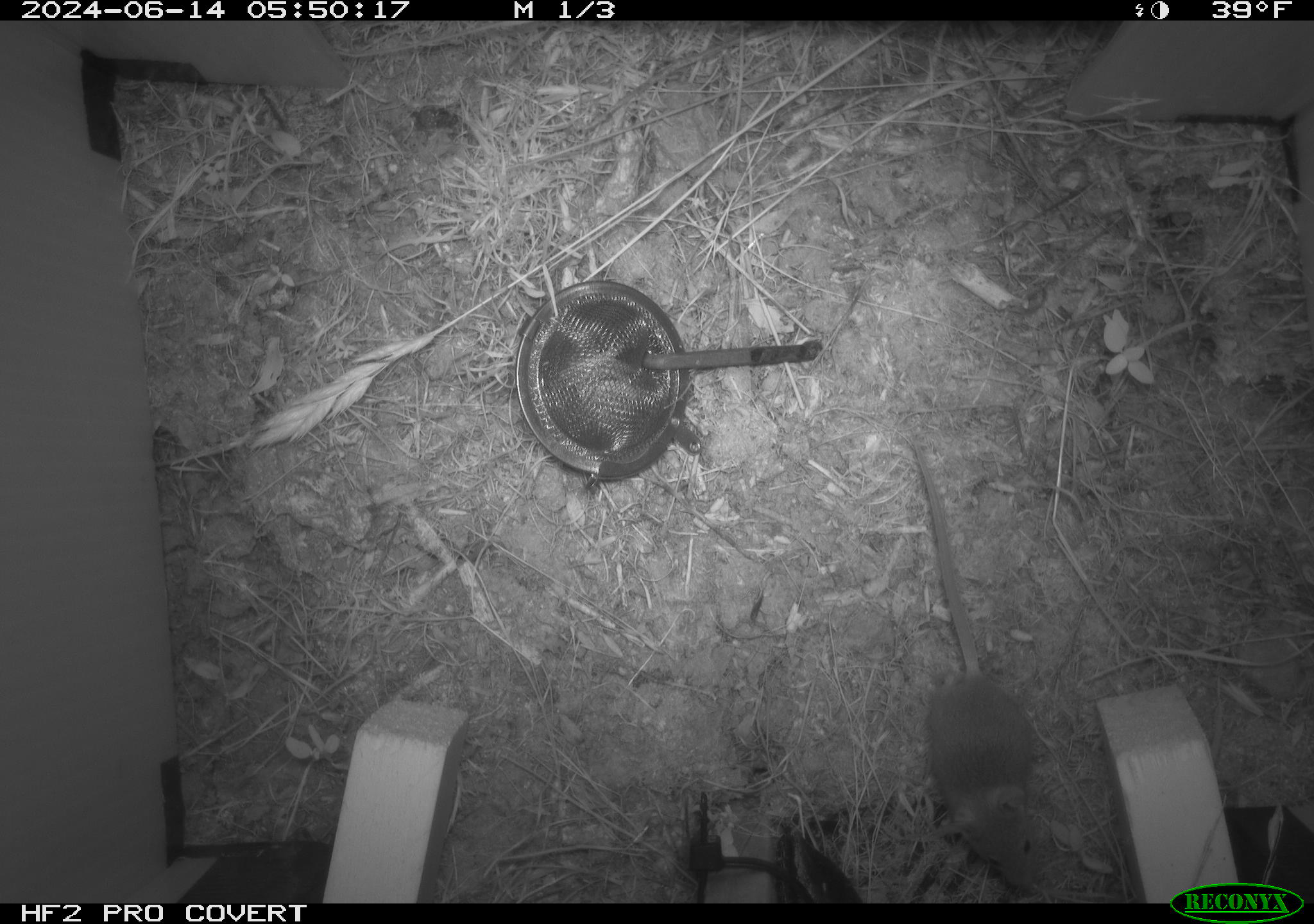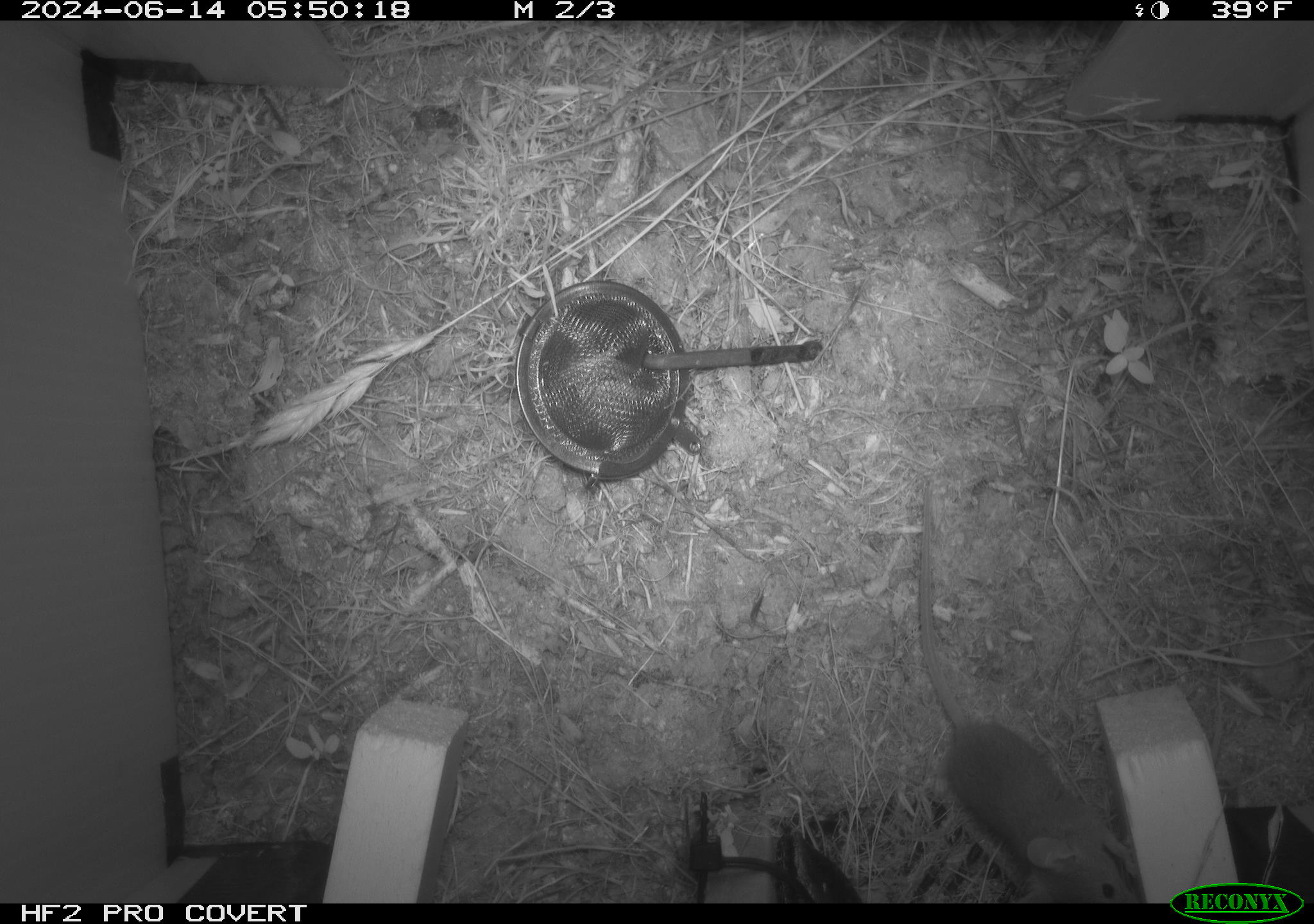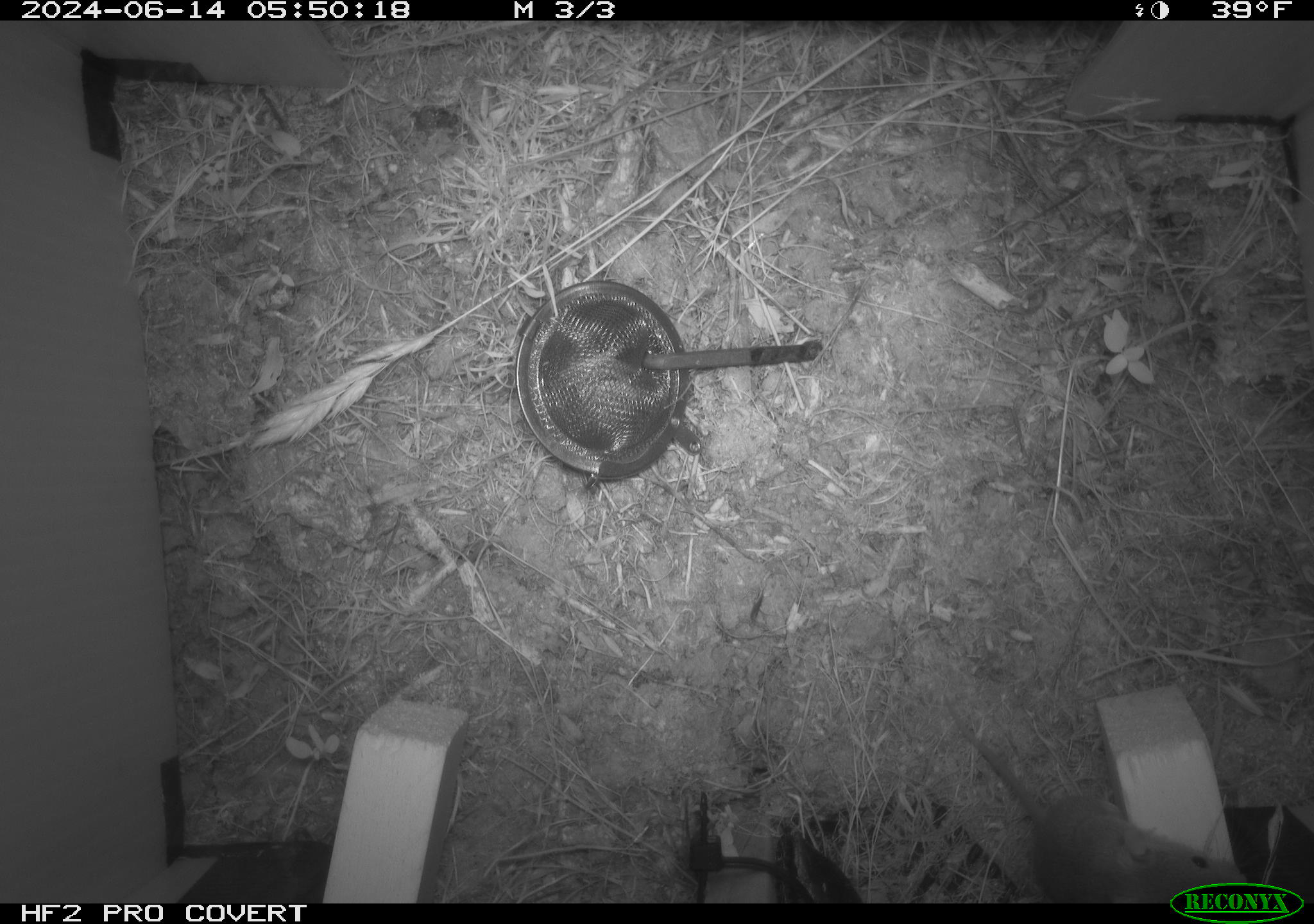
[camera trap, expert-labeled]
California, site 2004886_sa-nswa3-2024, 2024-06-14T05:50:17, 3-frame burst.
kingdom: Animalia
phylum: Chordata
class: Mammalia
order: Rodentia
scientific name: Rodentia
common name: rodent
Rodent (Rodentia).